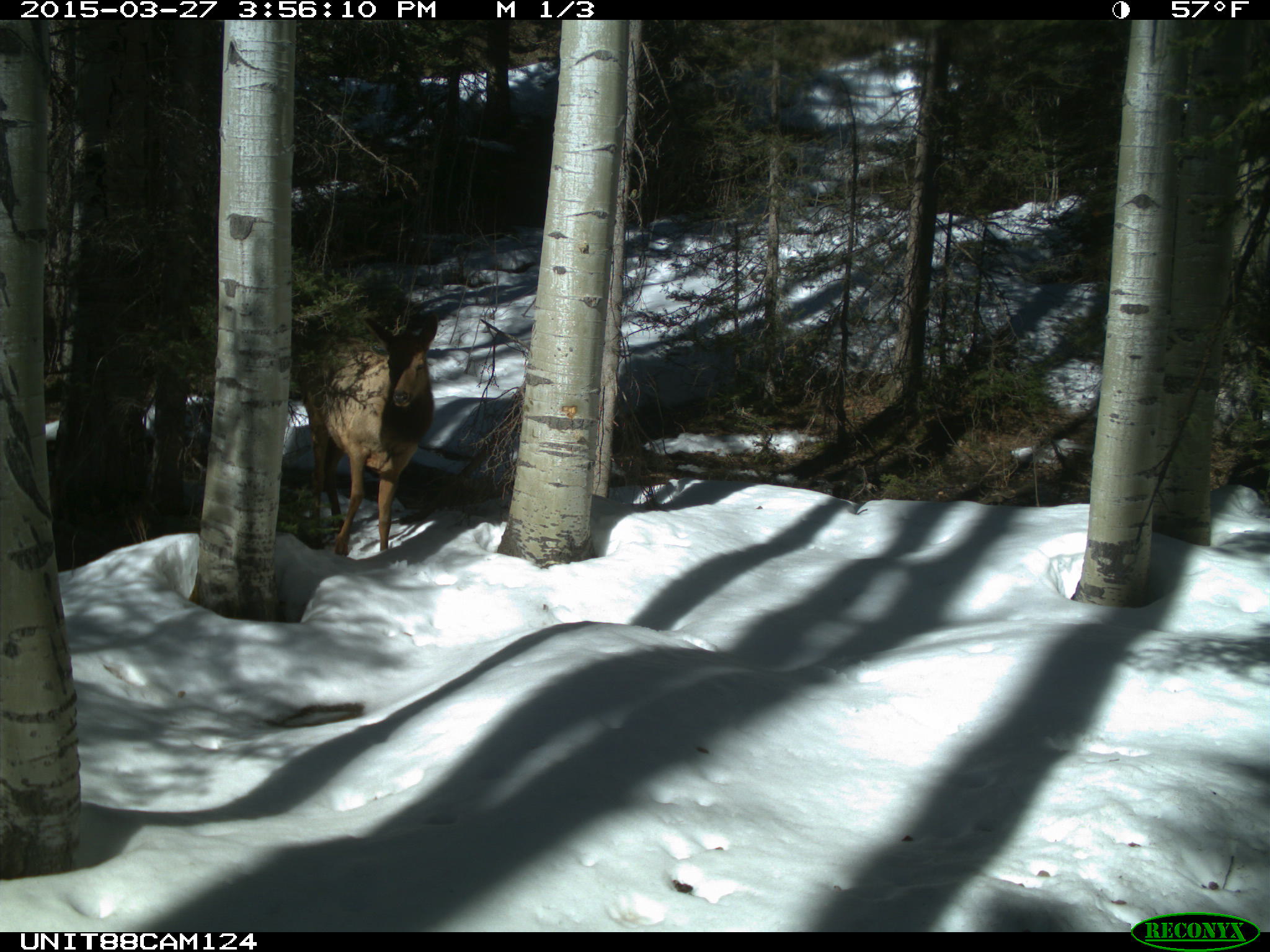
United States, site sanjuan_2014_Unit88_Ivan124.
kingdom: Animalia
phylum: Chordata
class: Mammalia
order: Artiodactyla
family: Cervidae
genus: Cervus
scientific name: Cervus elaphus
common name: red deer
Cervus elaphus (red deer).